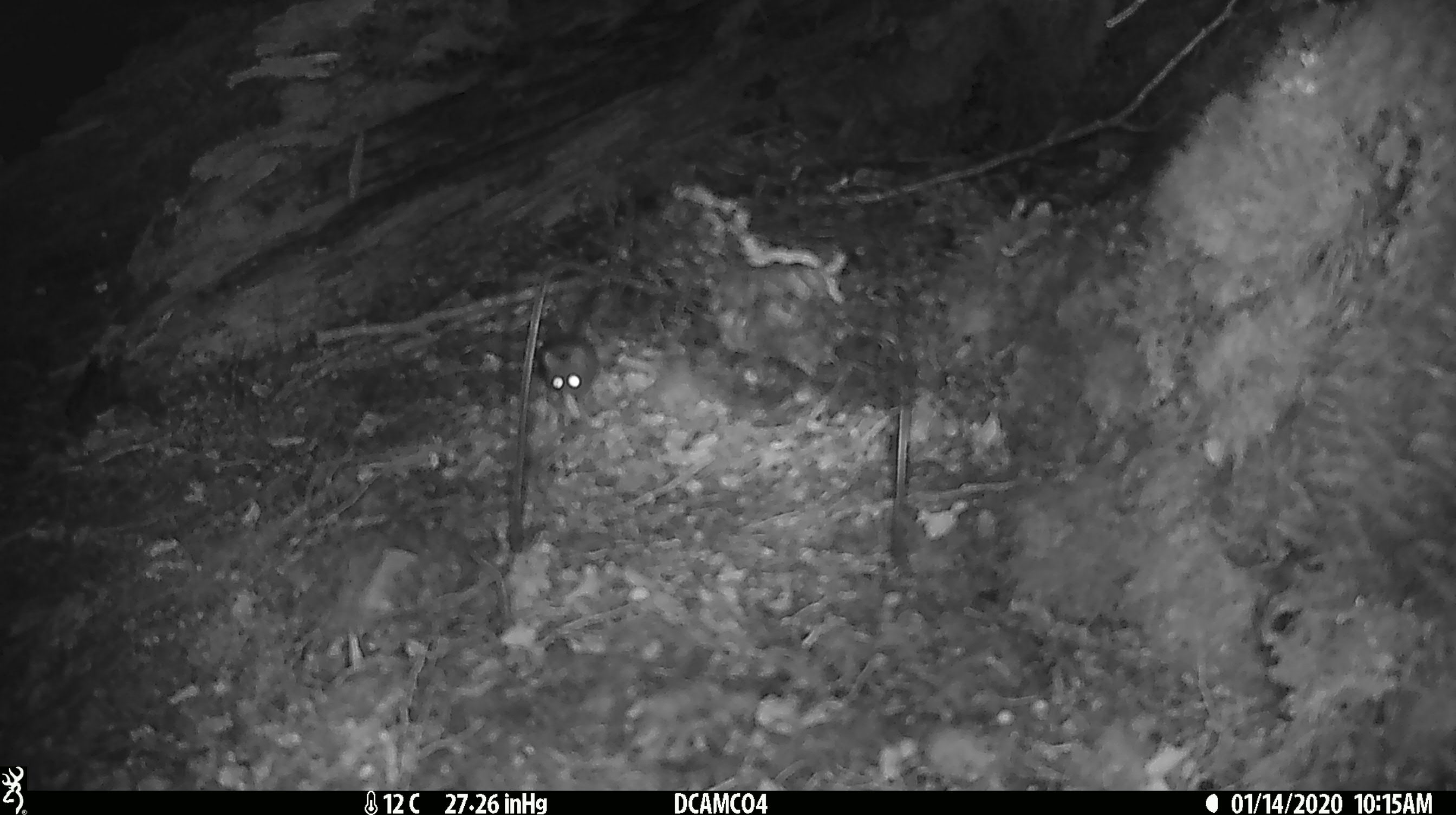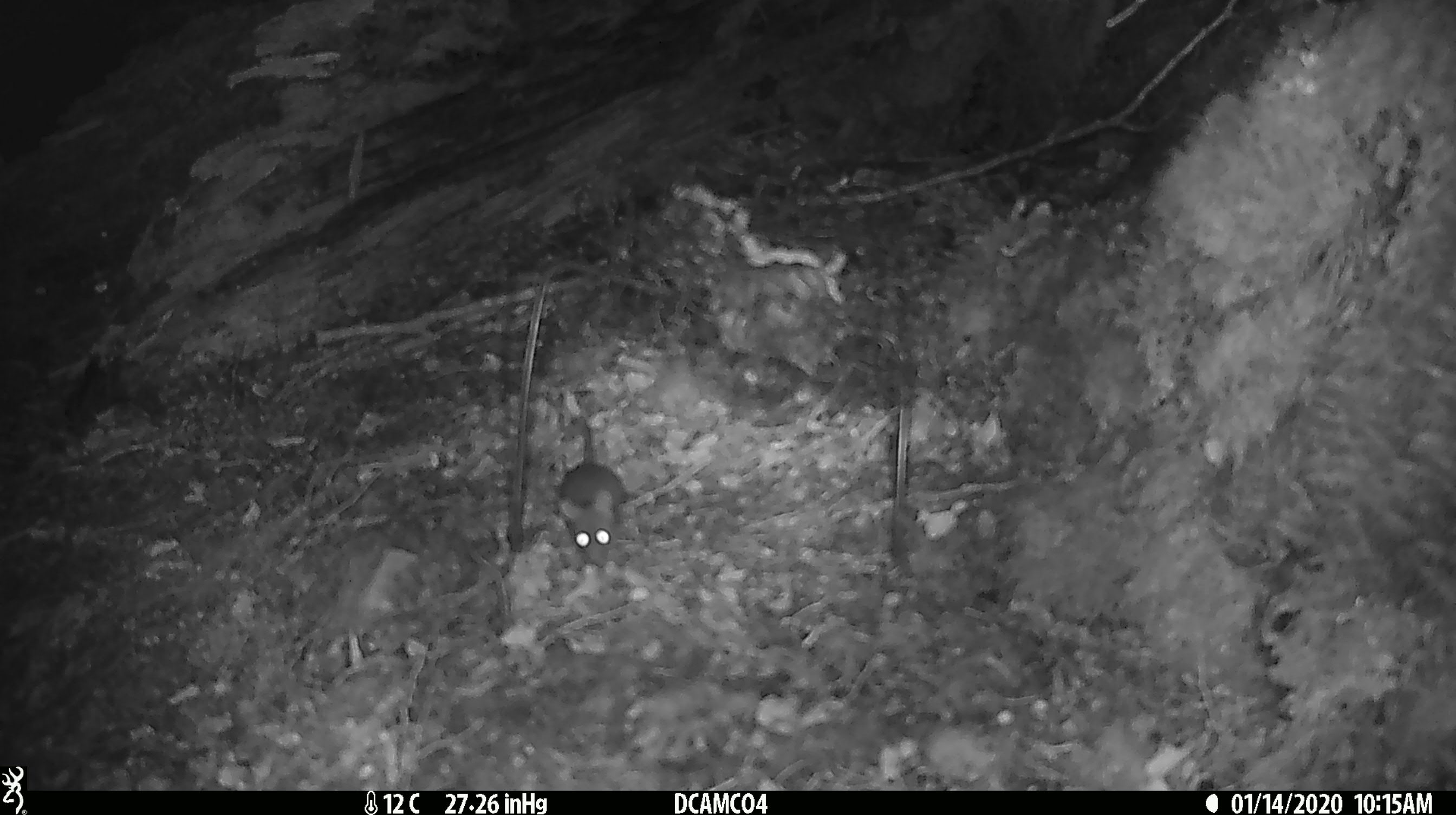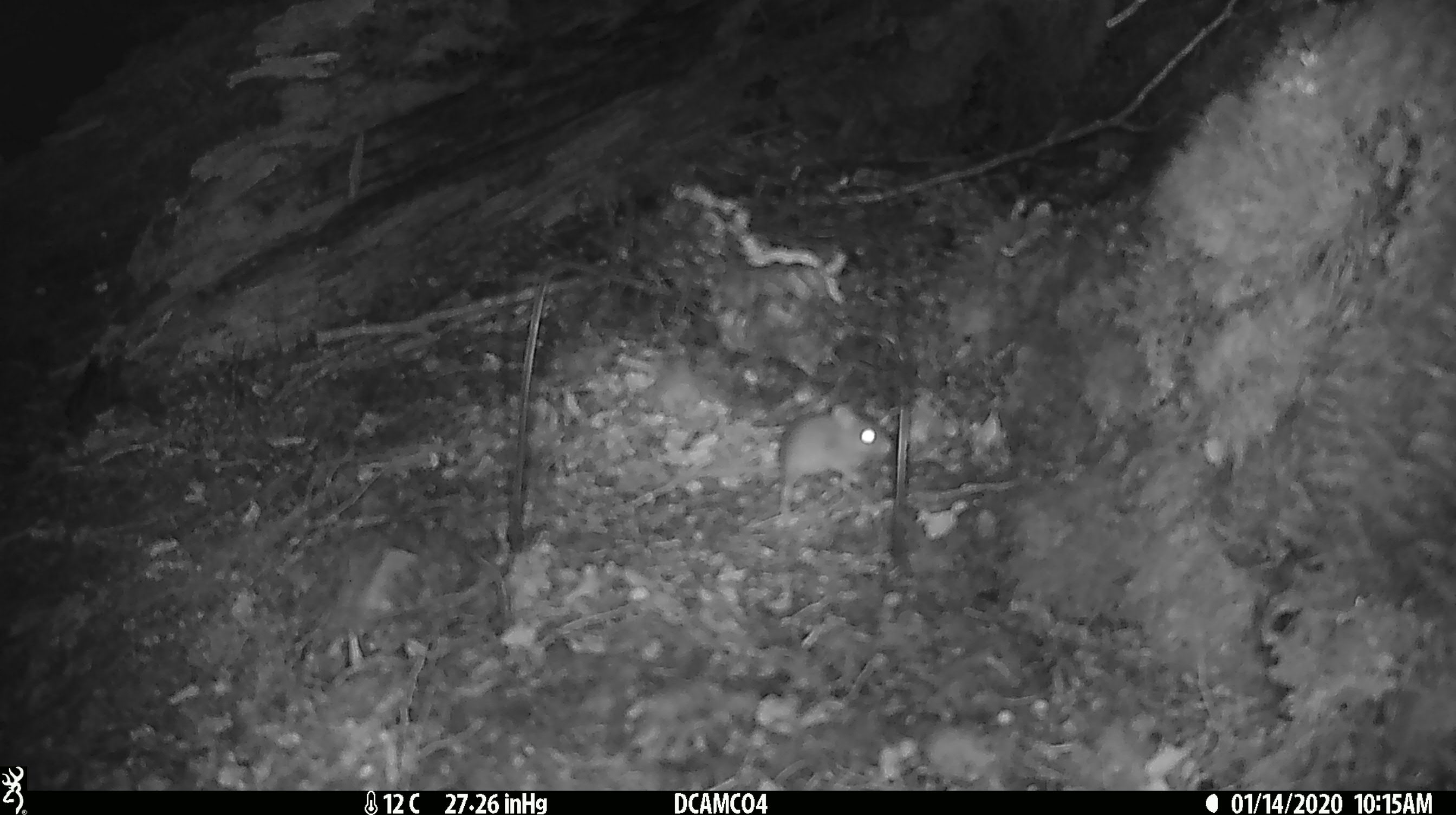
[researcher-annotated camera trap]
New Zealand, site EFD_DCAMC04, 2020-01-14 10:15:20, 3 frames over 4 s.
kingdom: Animalia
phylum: Chordata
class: Mammalia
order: Rodentia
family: Muridae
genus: Mus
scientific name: Mus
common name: mouse